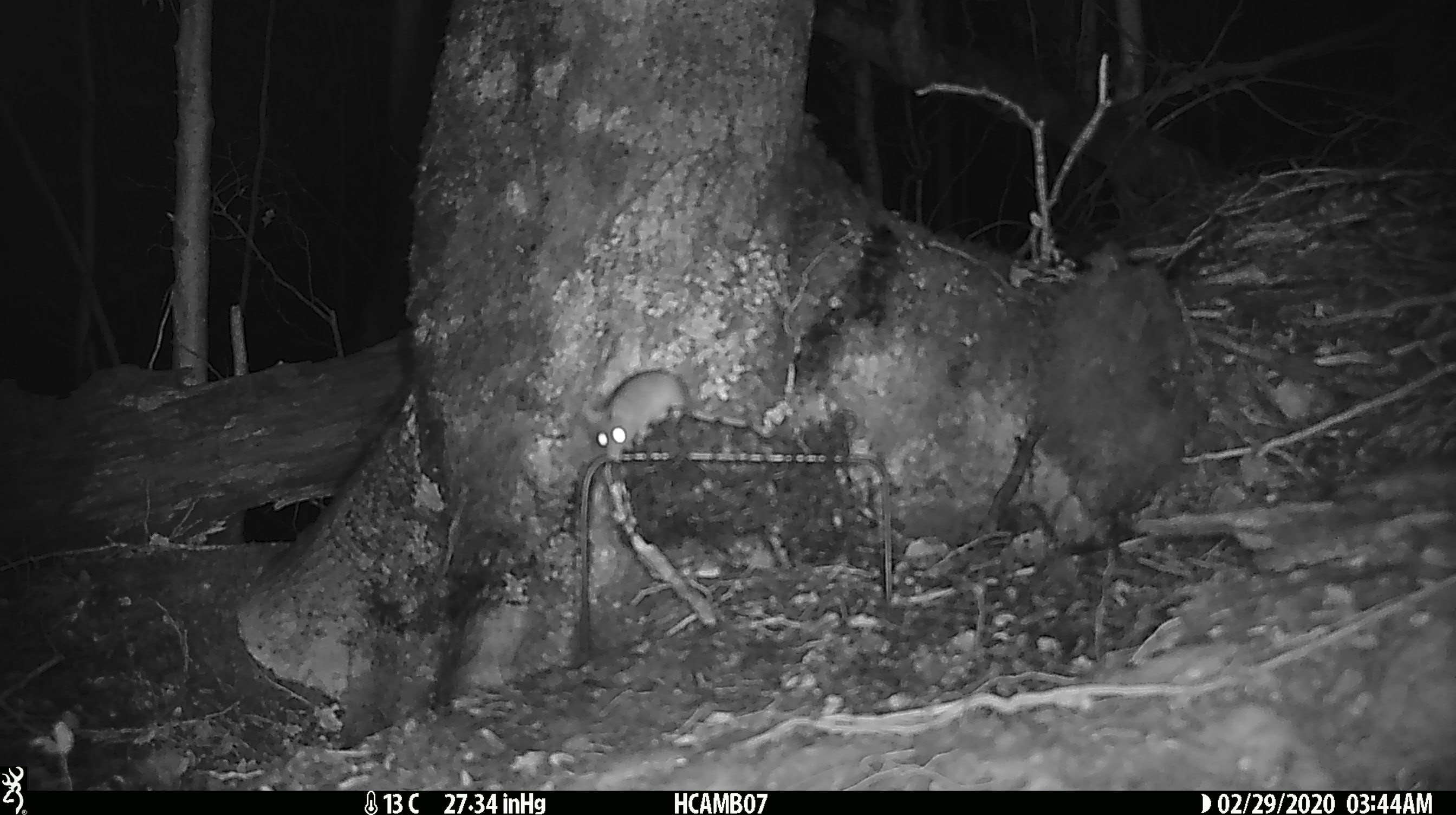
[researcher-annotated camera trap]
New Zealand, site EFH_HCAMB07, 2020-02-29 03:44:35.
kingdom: Animalia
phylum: Chordata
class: Mammalia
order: Rodentia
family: Muridae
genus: Mus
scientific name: Mus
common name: mouse